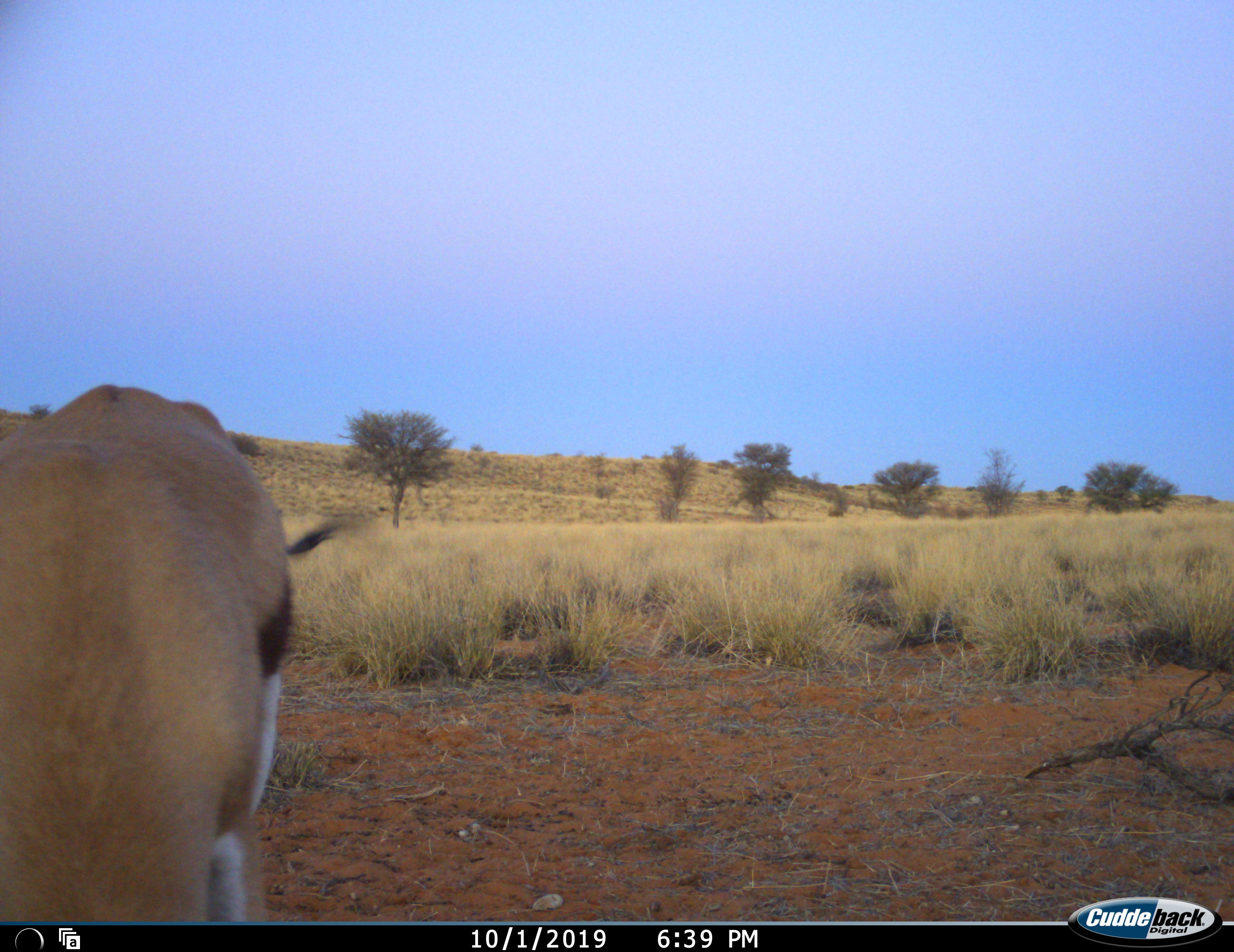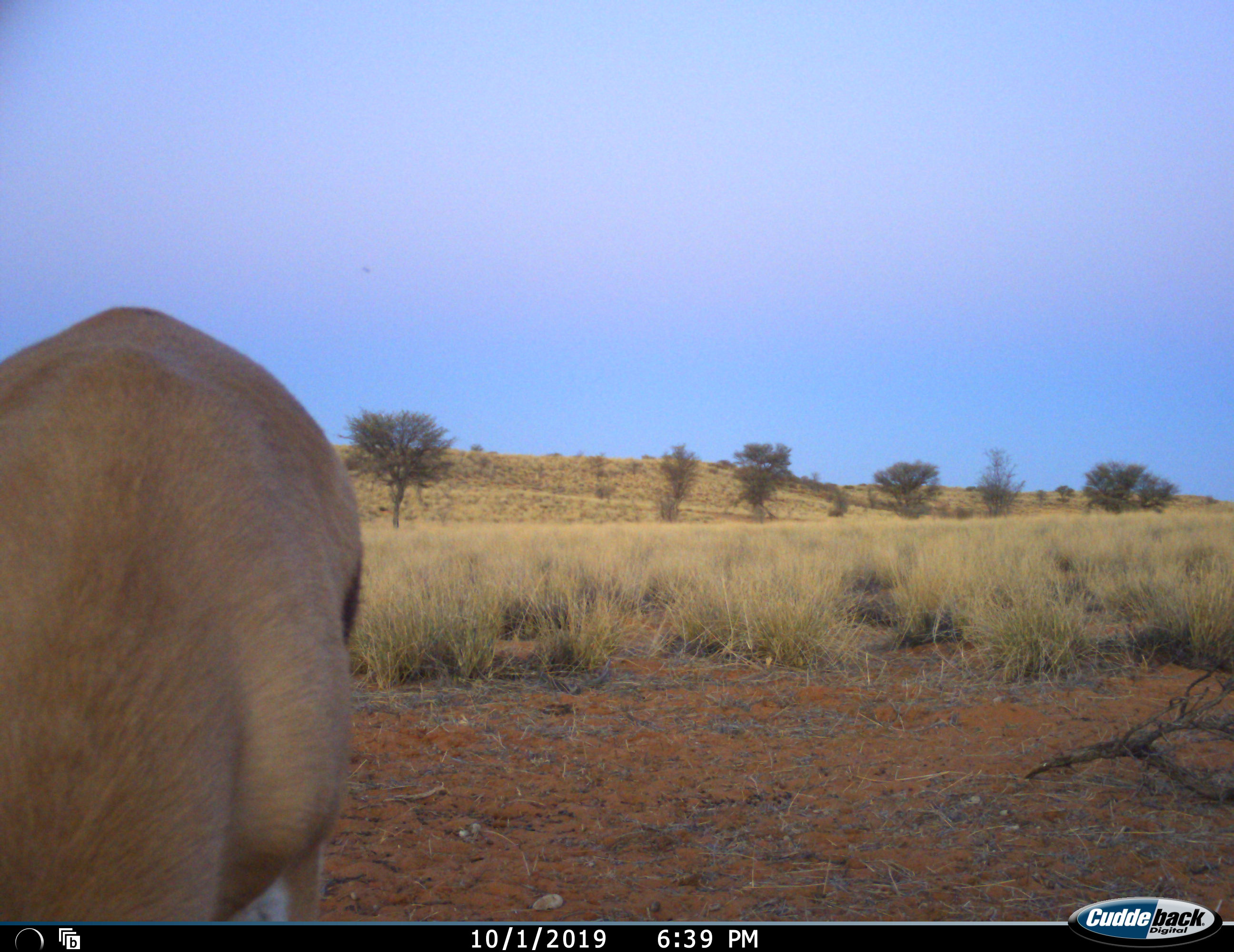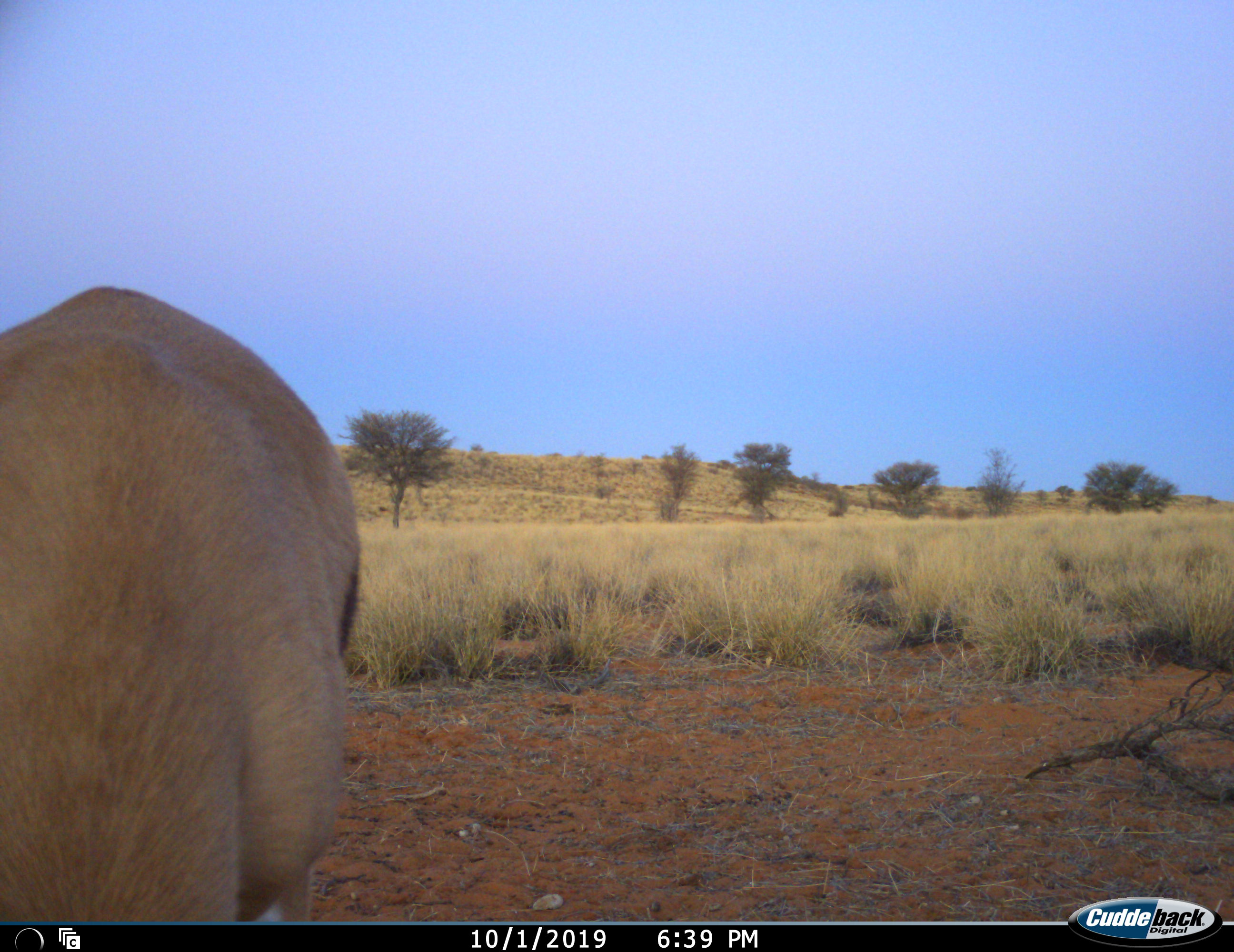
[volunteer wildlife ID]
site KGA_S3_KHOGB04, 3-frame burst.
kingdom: Animalia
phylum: Chordata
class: Mammalia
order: Artiodactyla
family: Bovidae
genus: Antidorcas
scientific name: Antidorcas marsupialis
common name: springbok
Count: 1.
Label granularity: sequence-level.